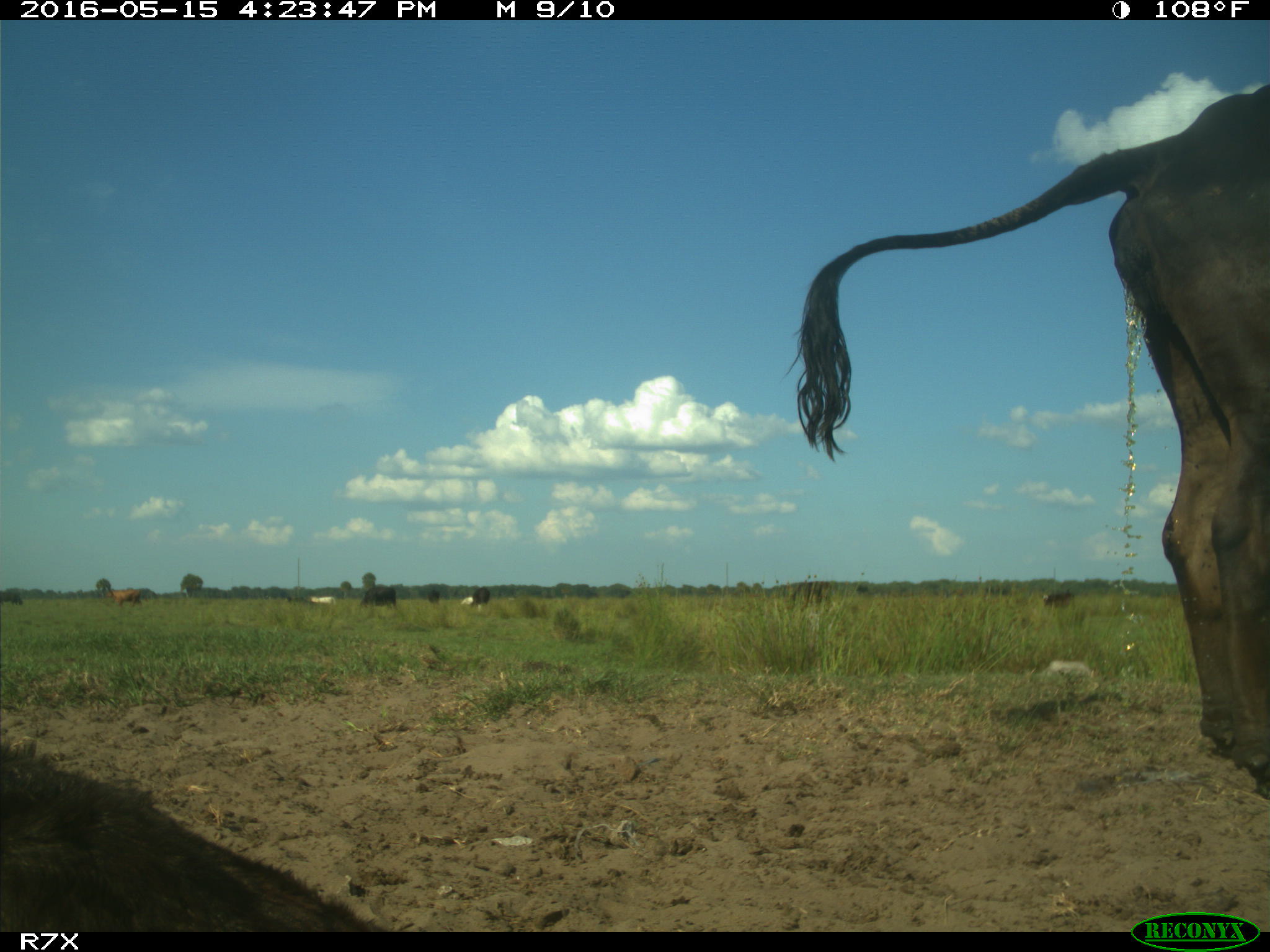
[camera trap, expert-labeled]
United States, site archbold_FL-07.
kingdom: Animalia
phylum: Chordata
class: Mammalia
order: Artiodactyla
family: Bovidae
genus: Bos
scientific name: Bos taurus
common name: domestic cow